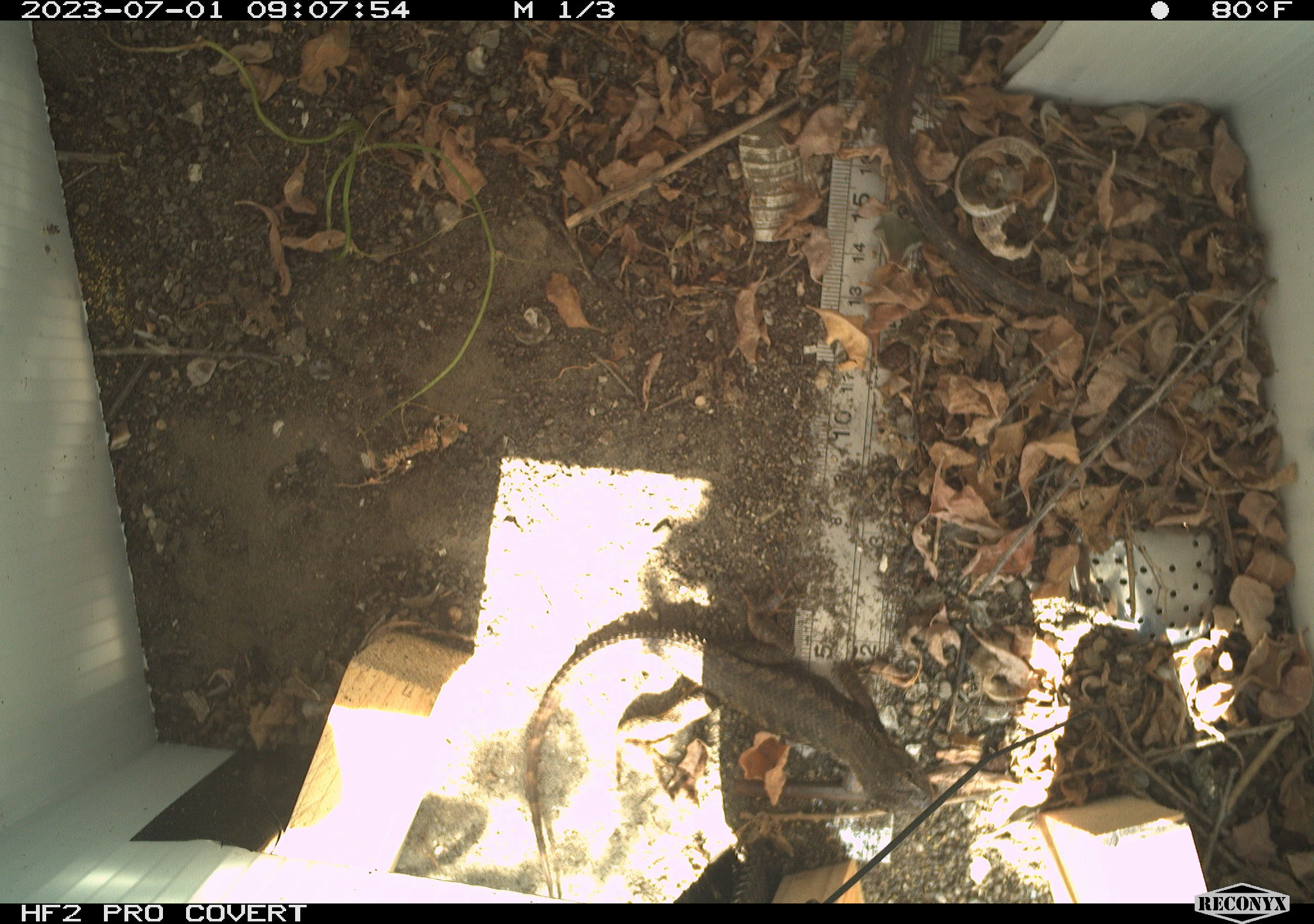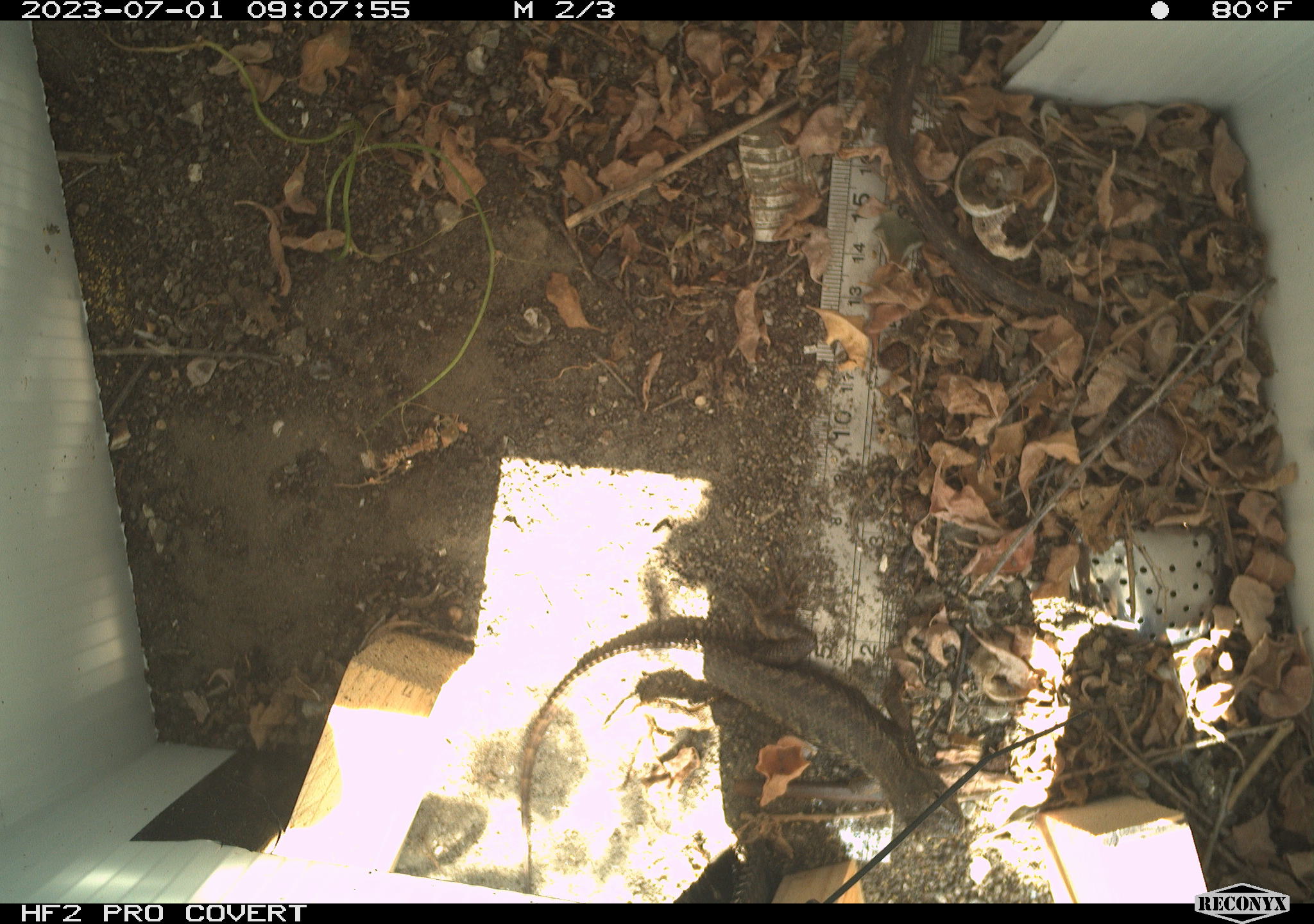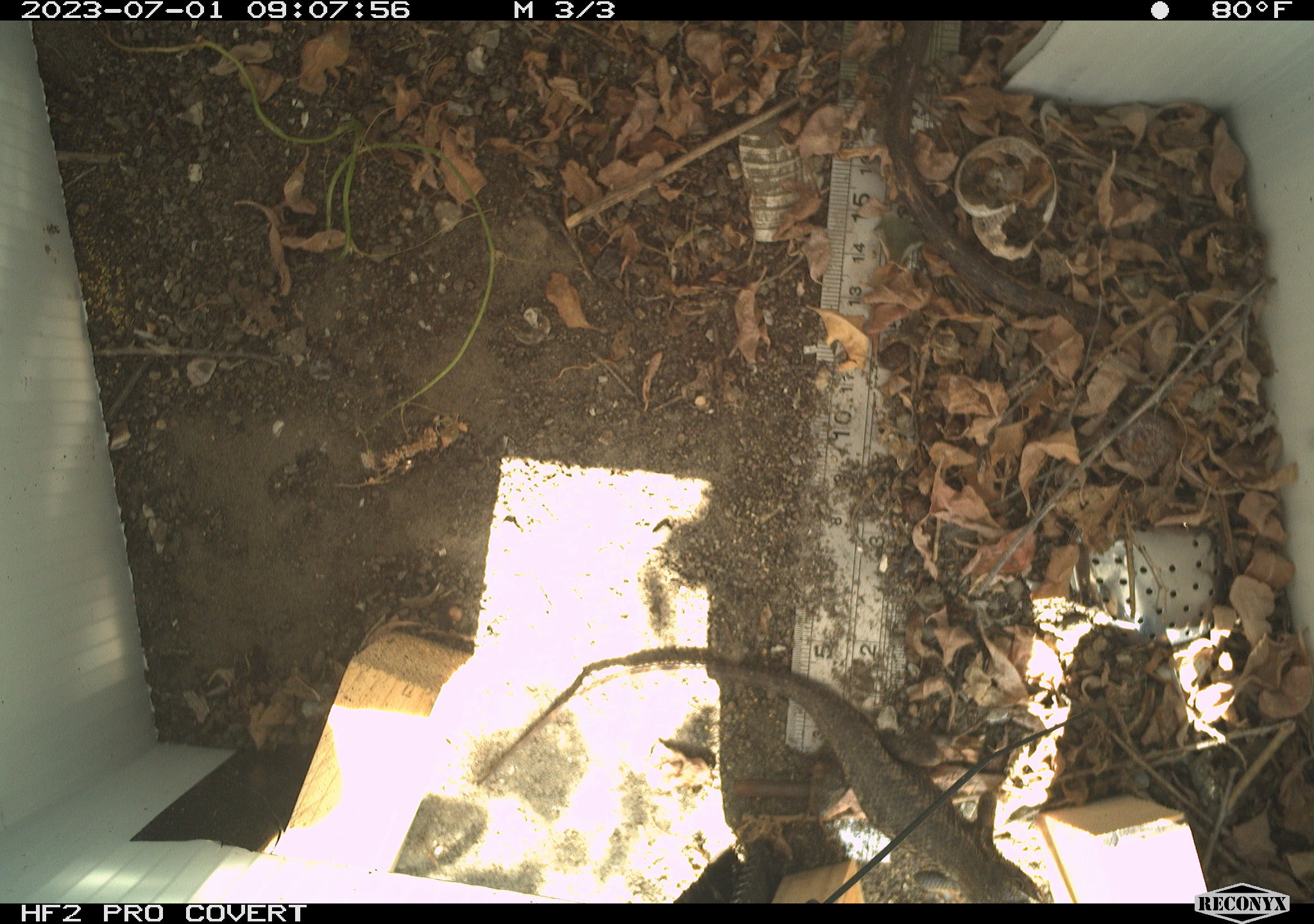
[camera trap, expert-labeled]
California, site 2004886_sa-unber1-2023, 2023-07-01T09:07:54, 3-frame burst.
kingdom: Animalia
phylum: Chordata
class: Reptilia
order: Squamata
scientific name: Squamata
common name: lizards and snakes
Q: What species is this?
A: Lizards and snakes (Squamata).